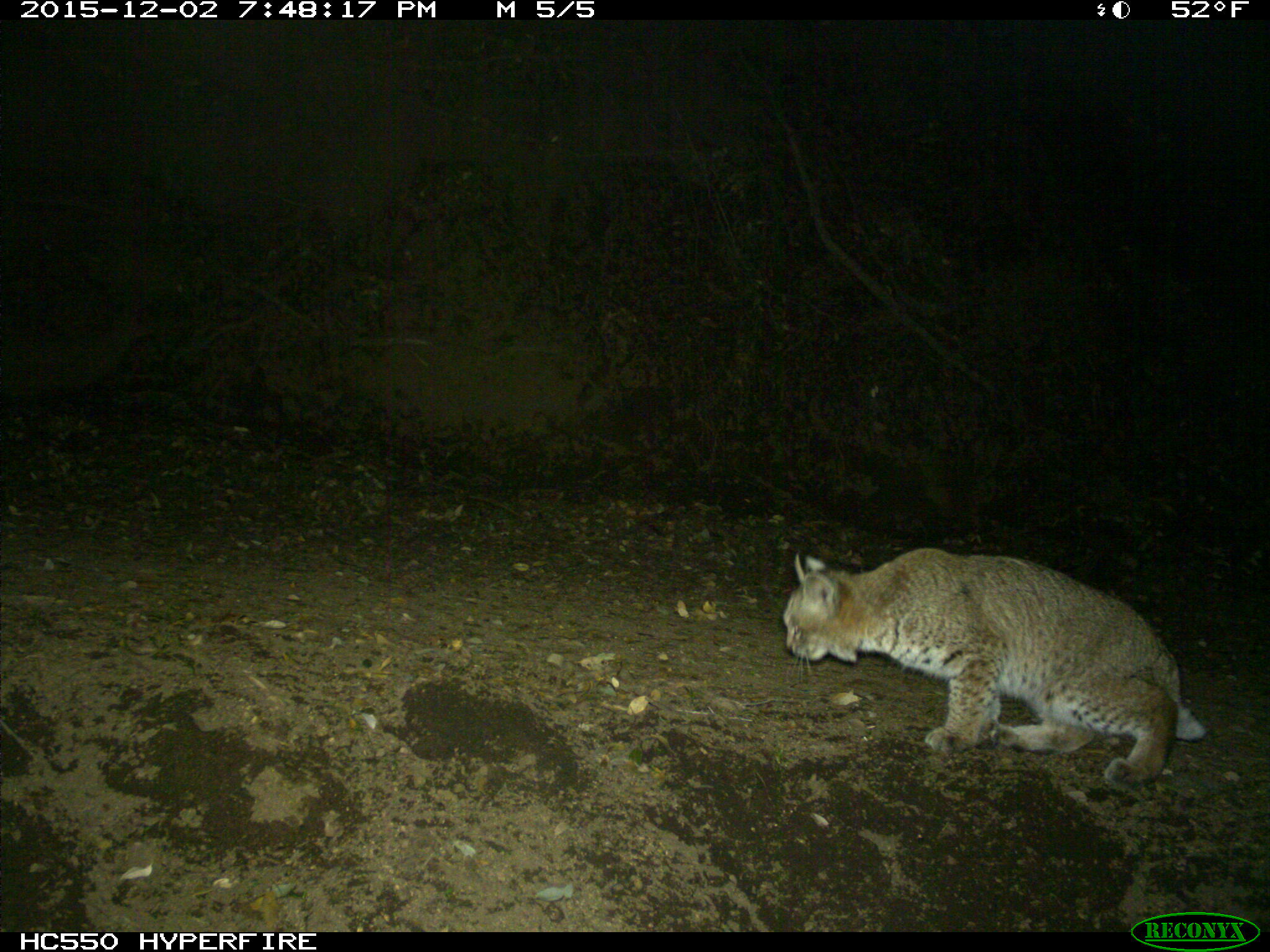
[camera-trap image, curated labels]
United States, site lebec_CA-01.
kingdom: Animalia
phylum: Chordata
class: Mammalia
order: Carnivora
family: Felidae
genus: Lynx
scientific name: Lynx rufus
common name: bobcat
Lynx rufus (bobcat).